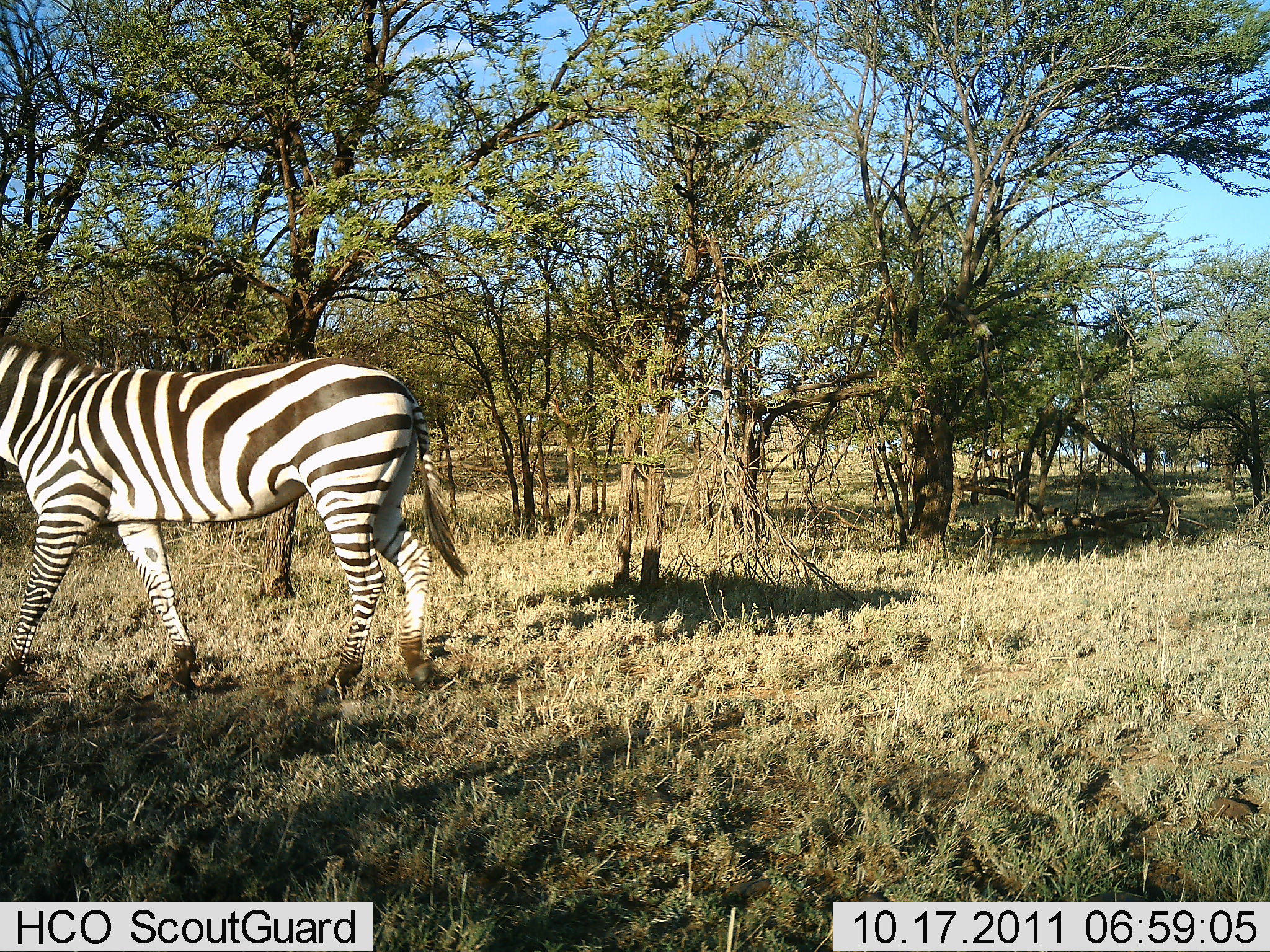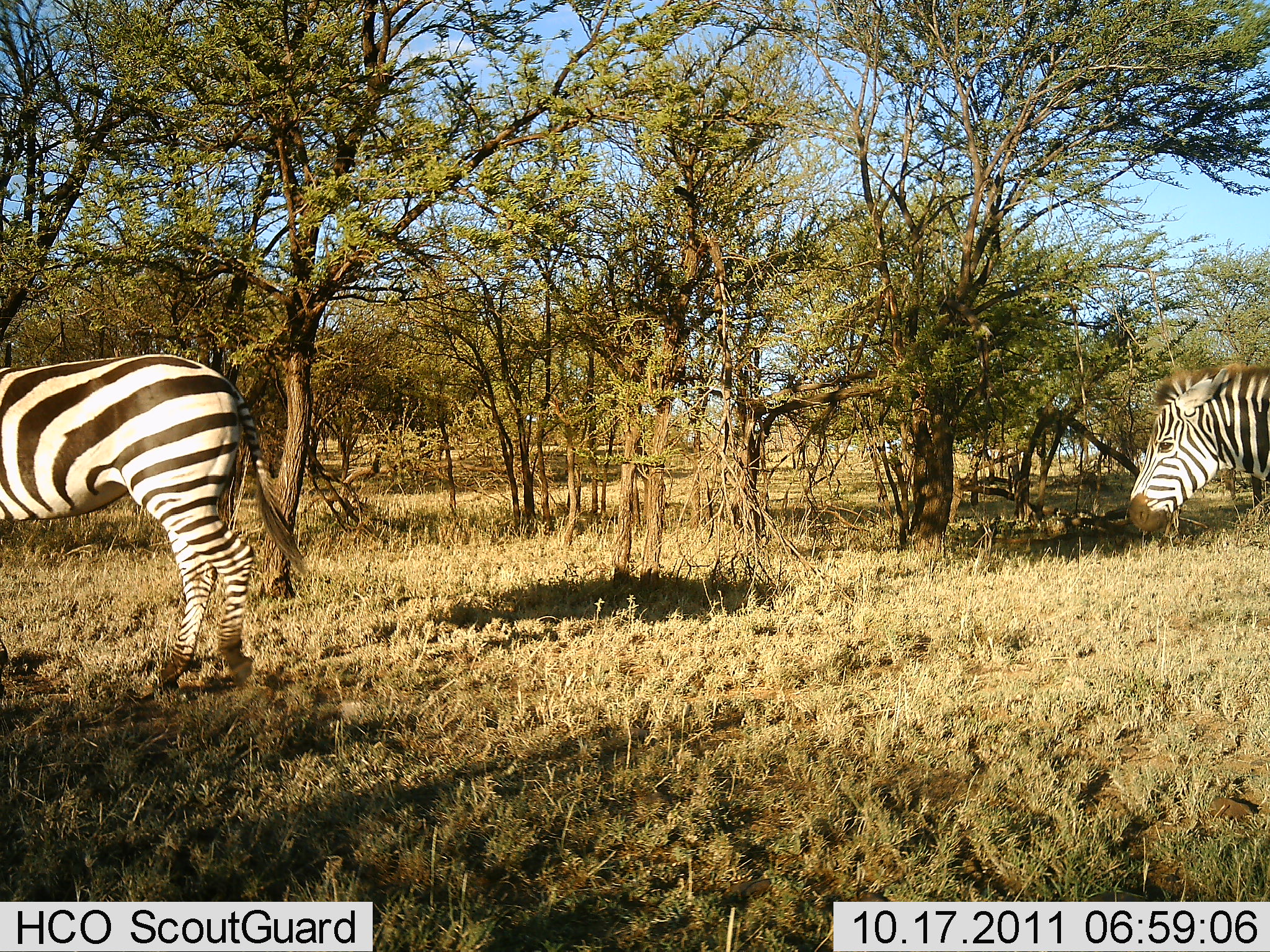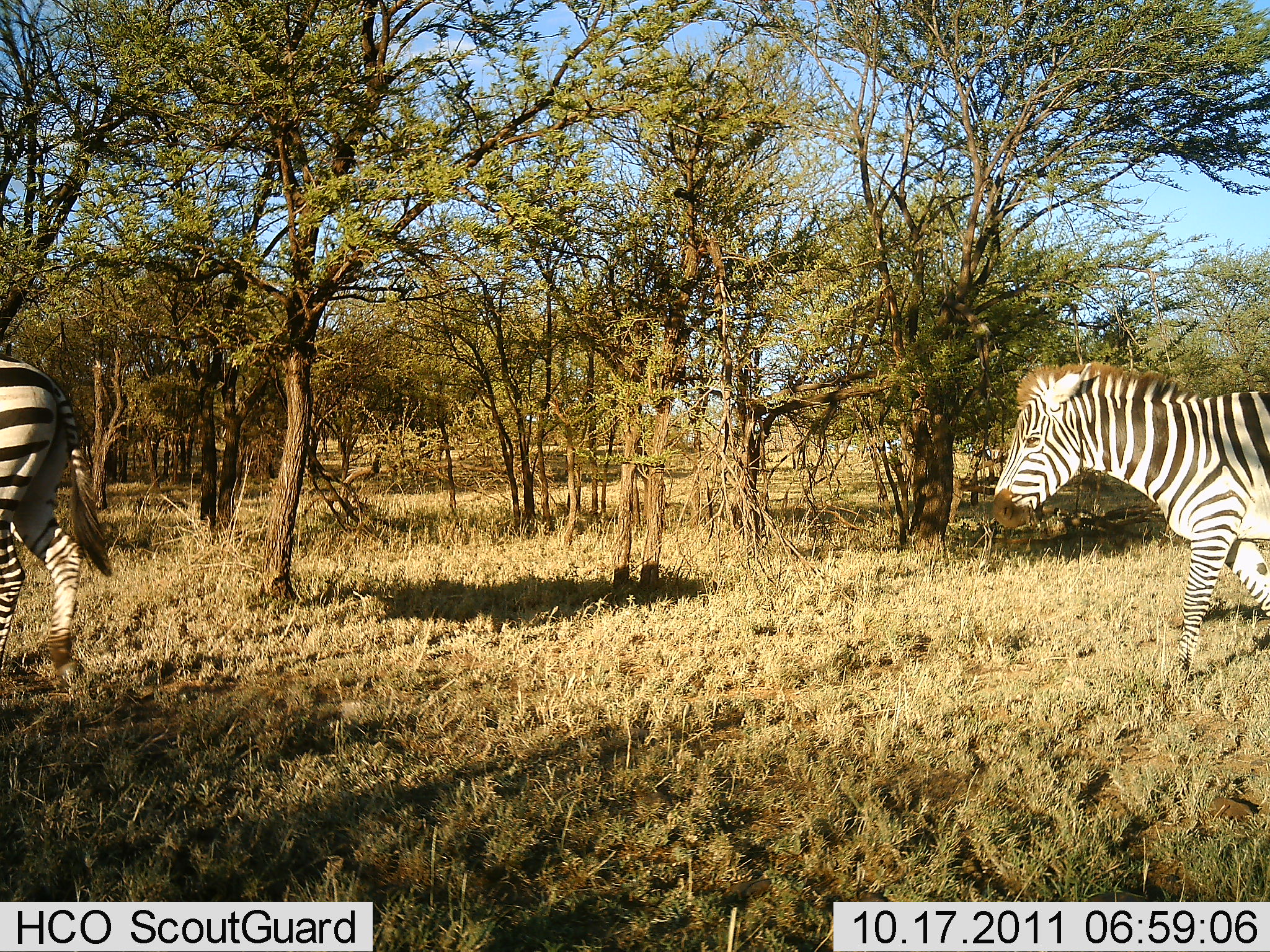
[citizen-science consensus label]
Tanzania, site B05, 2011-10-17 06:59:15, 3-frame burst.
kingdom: Animalia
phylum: Chordata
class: Mammalia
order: Perissodactyla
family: Equidae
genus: Equus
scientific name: Equus quagga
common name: plains zebra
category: zebra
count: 2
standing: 8%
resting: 0%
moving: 92%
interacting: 0%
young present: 0%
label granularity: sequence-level